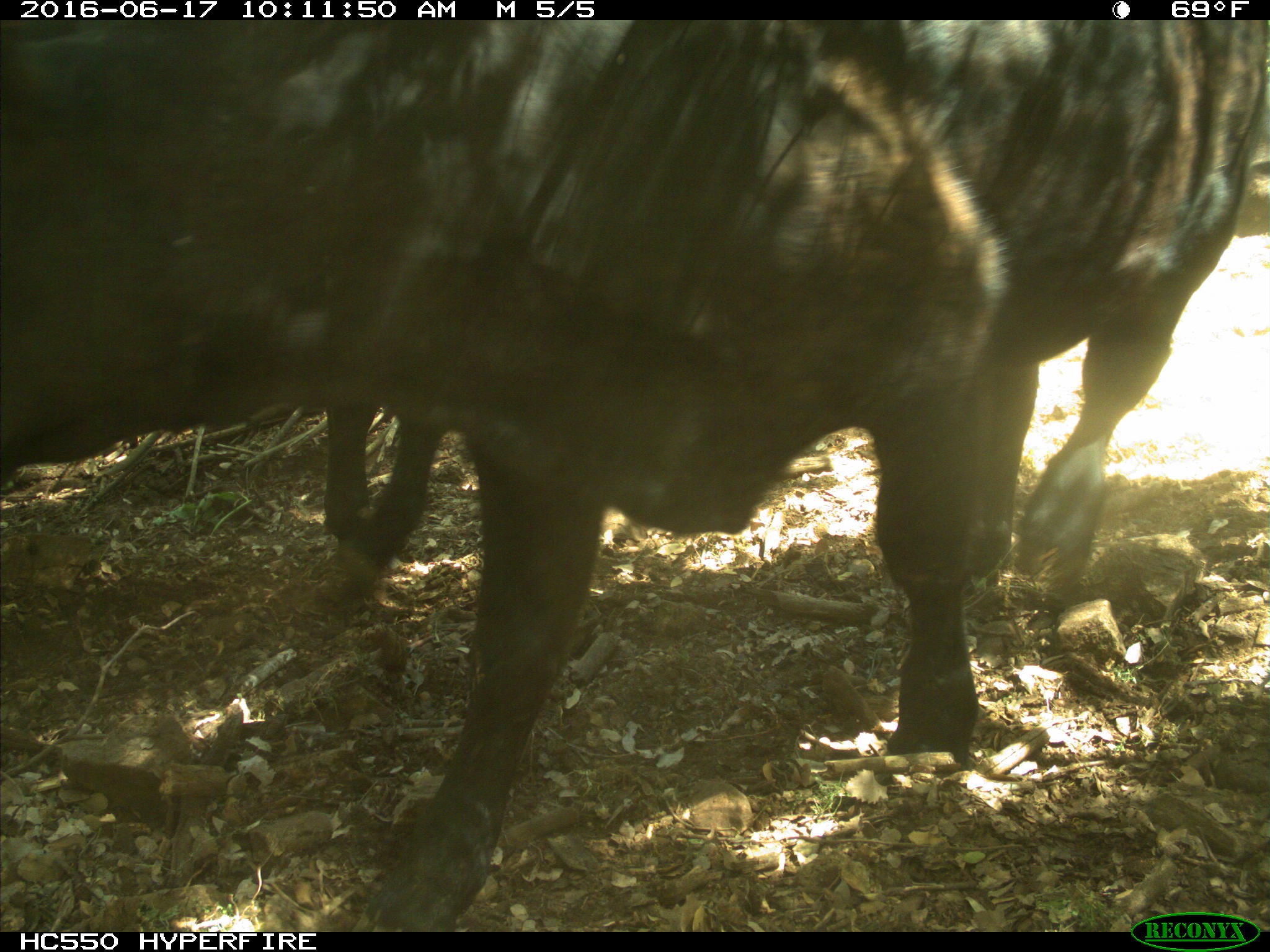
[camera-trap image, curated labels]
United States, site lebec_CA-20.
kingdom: Animalia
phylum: Chordata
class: Mammalia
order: Artiodactyla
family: Bovidae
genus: Bos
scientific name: Bos taurus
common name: domestic cow